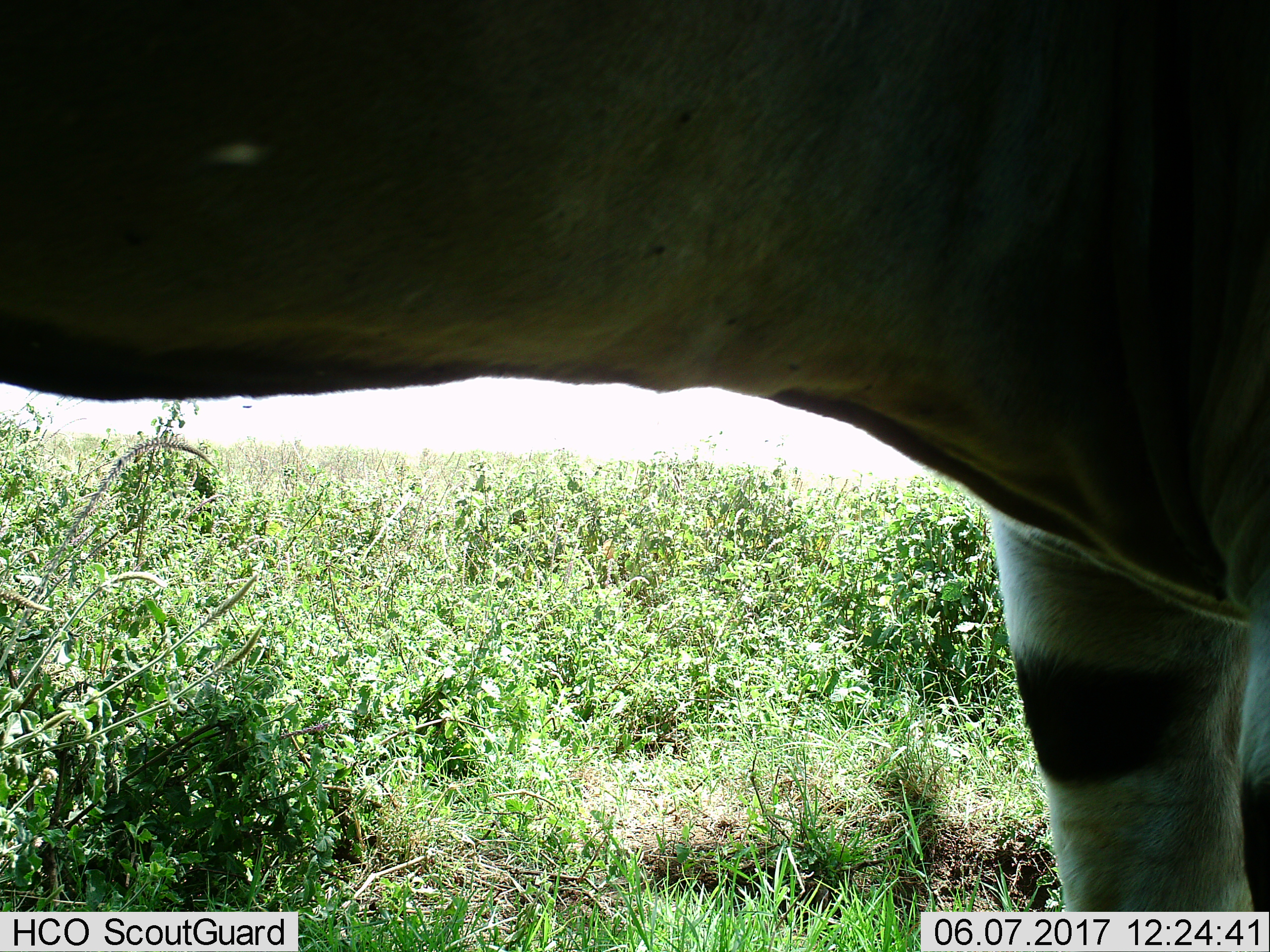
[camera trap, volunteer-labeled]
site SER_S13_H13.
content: unidentified animal